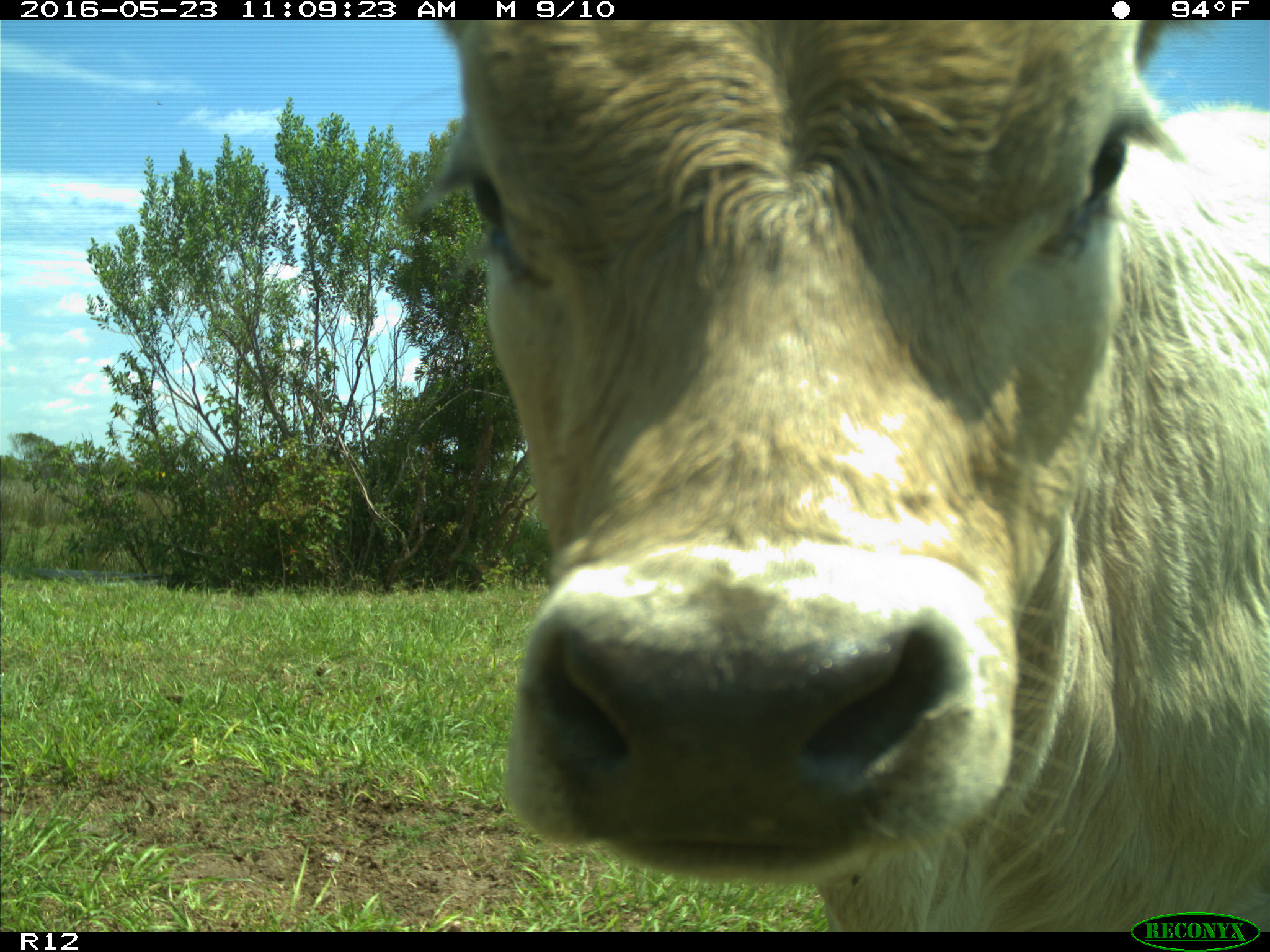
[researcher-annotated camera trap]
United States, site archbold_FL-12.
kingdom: Animalia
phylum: Chordata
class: Mammalia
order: Artiodactyla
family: Bovidae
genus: Bos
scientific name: Bos taurus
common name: domestic cow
Bos taurus (domestic cow).